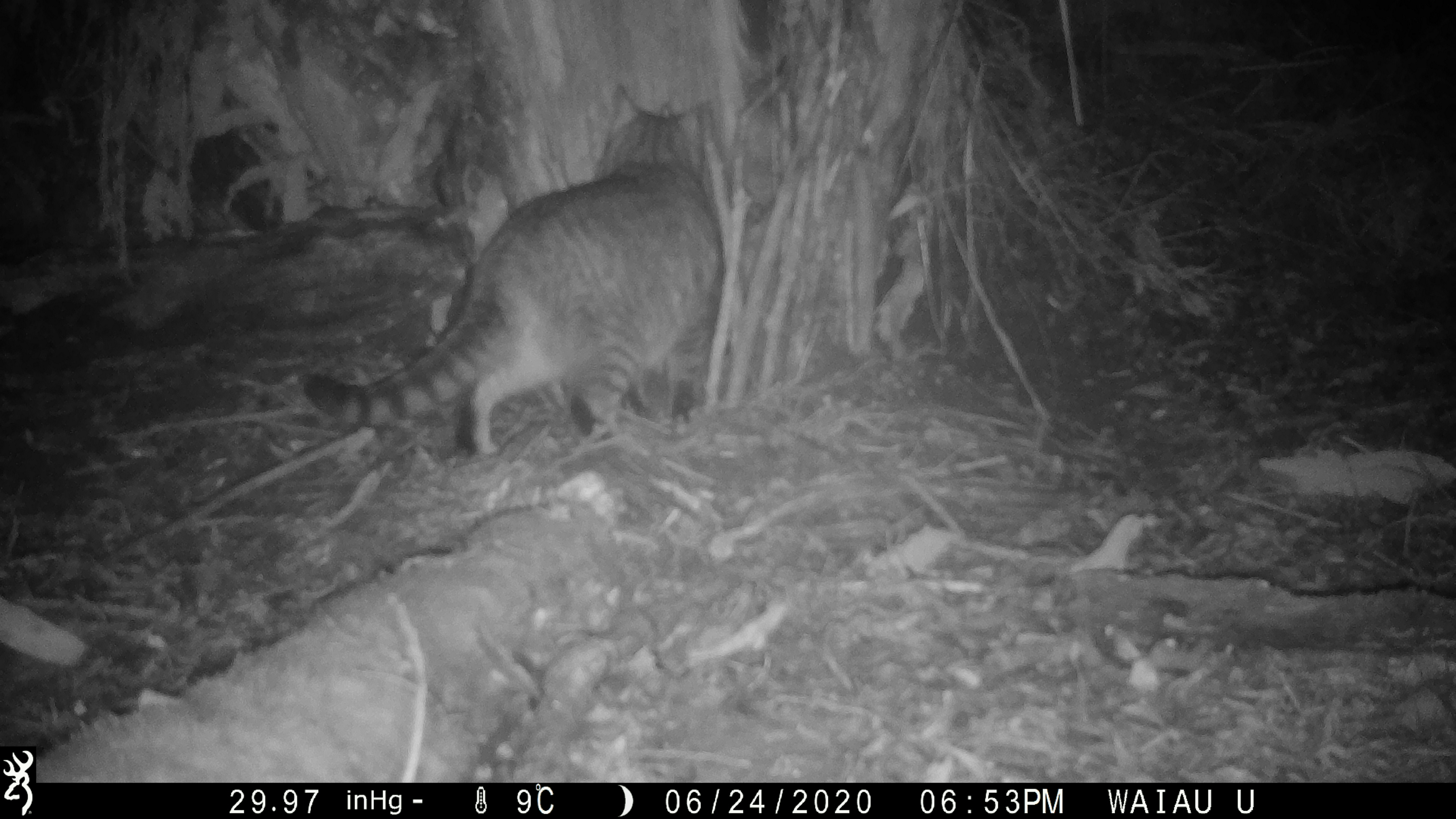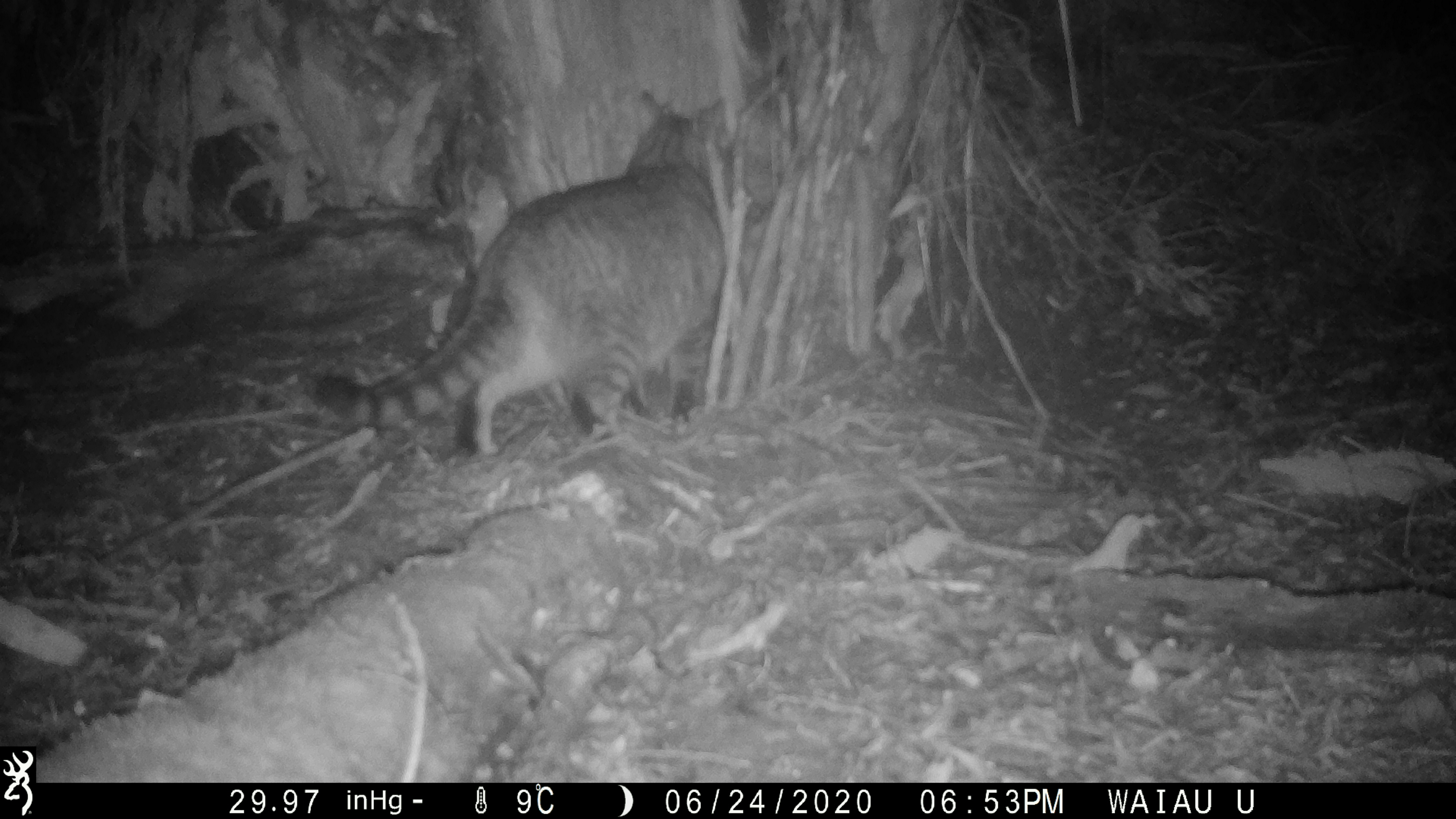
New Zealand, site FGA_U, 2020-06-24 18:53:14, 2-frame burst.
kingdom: Animalia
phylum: Chordata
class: Mammalia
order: Carnivora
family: Felidae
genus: Felis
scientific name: Felis catus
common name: domestic cat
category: cat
Cat (domestic cat) (Felis catus).